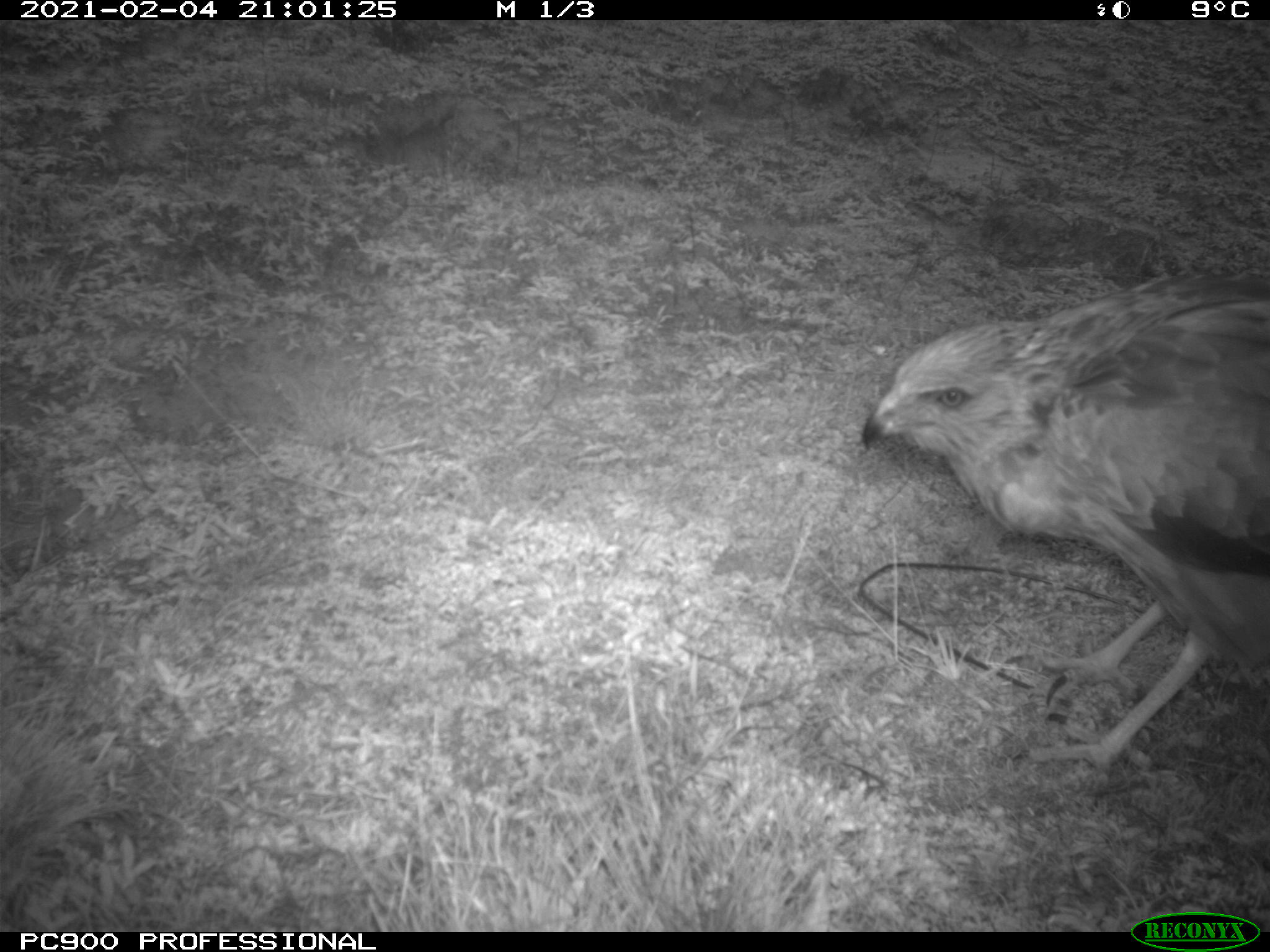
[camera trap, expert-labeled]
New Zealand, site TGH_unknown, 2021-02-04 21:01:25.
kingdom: Animalia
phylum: Chordata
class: Aves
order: Accipitriformes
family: Accipitridae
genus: Circus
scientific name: Circus approximans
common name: swamp harrier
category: harrier